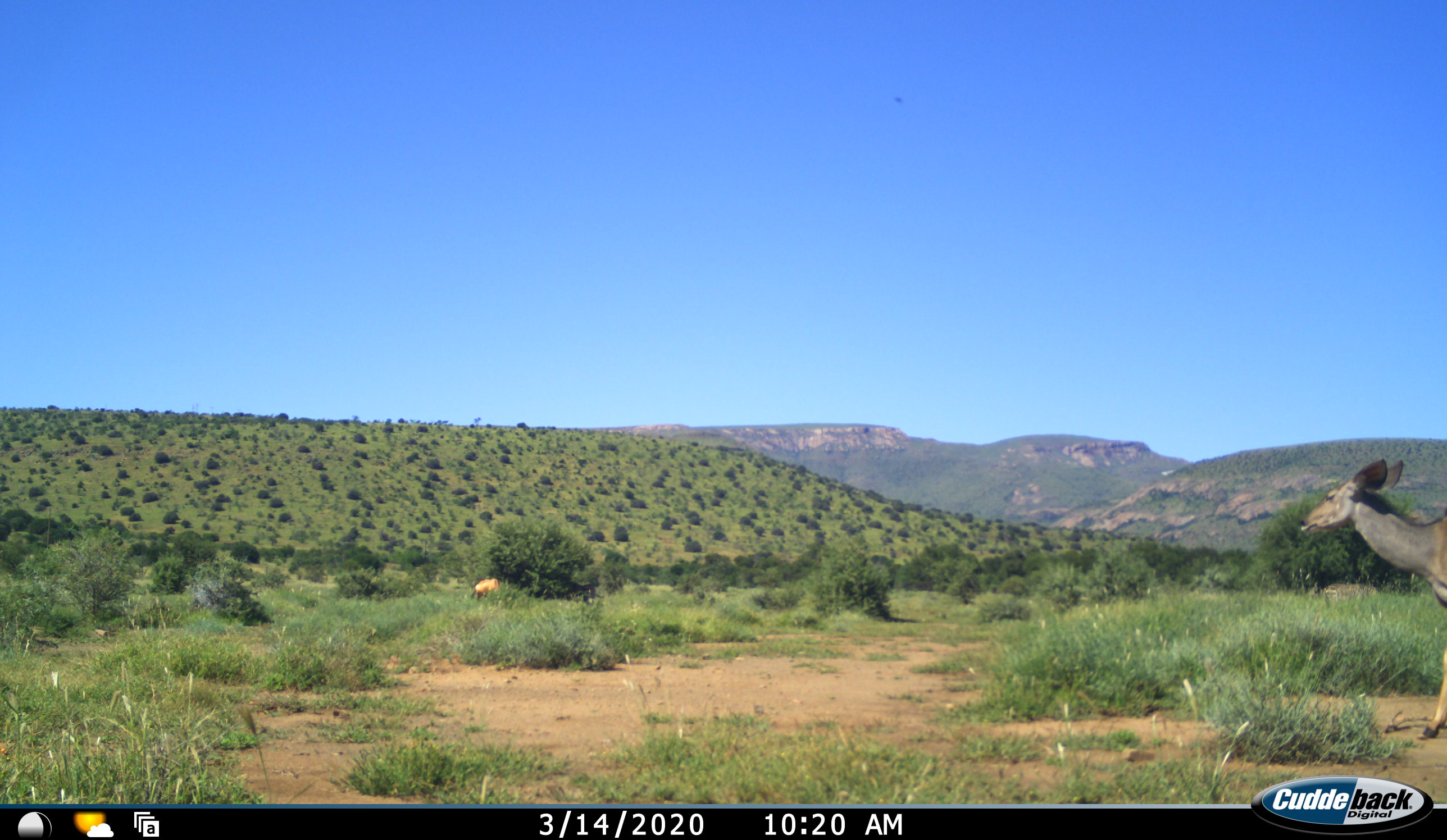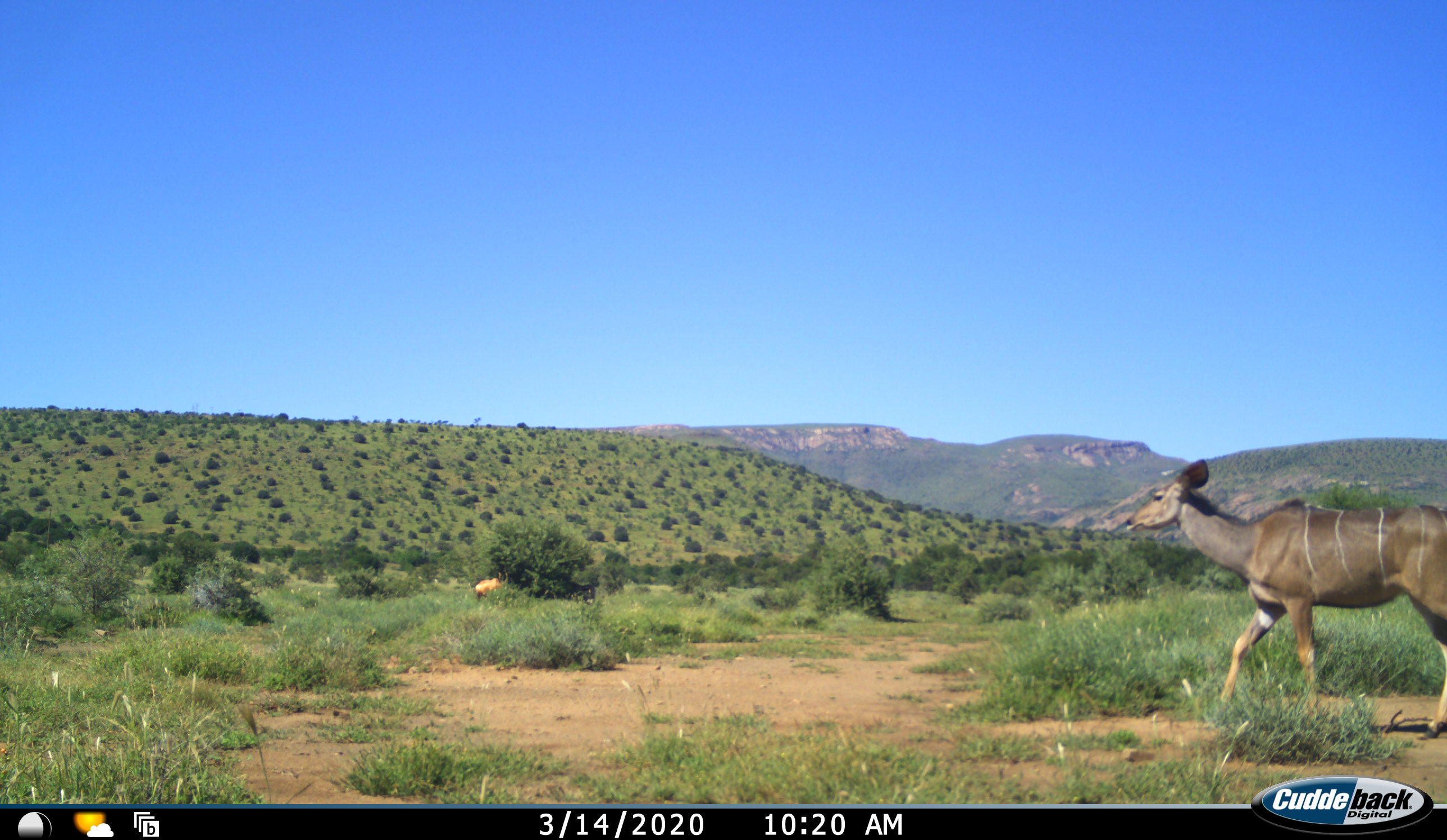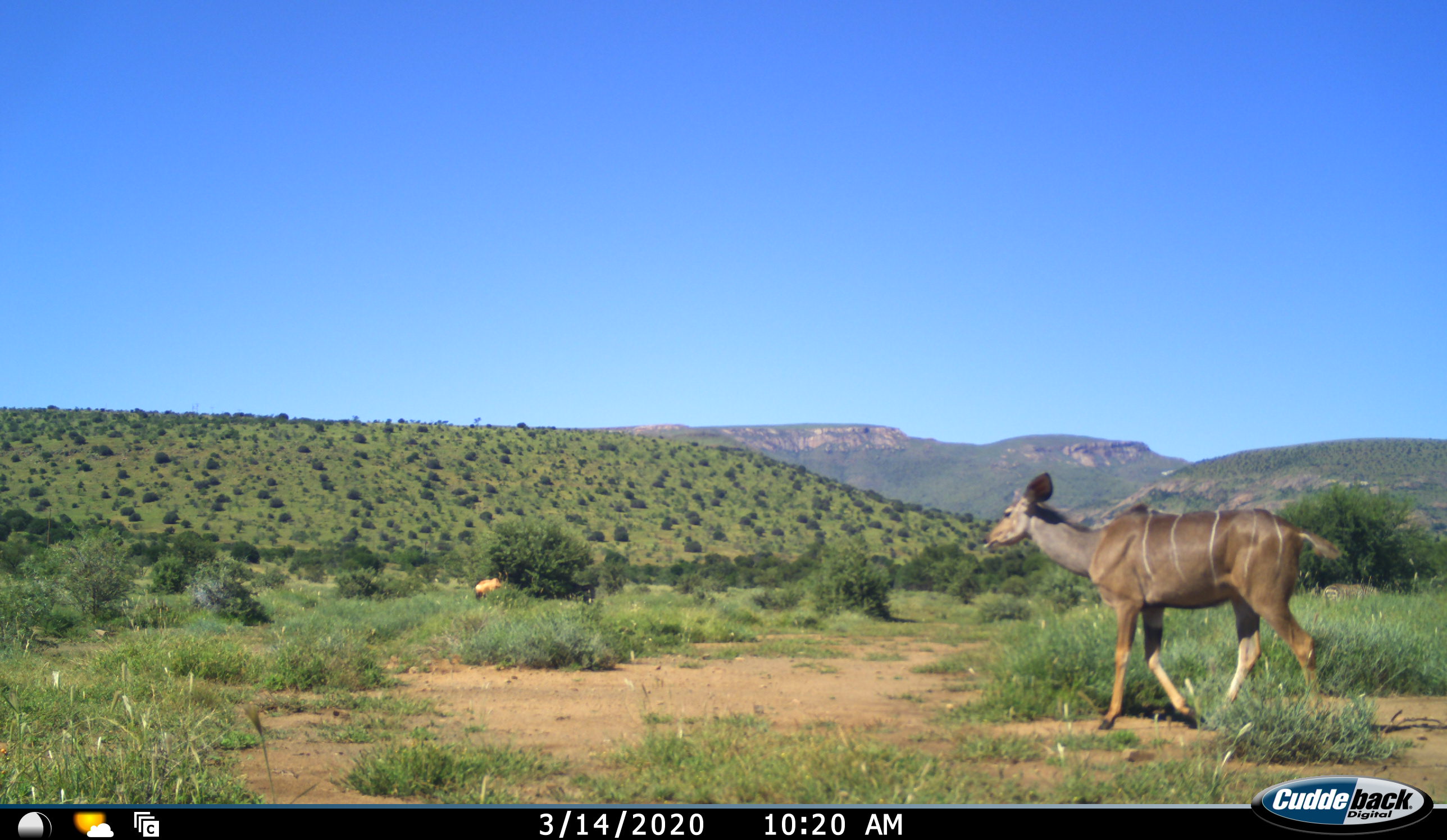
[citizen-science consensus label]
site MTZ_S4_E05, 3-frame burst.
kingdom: Animalia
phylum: Chordata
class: Mammalia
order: Artiodactyla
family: Bovidae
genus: Tragelaphus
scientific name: Tragelaphus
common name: kudu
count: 1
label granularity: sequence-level